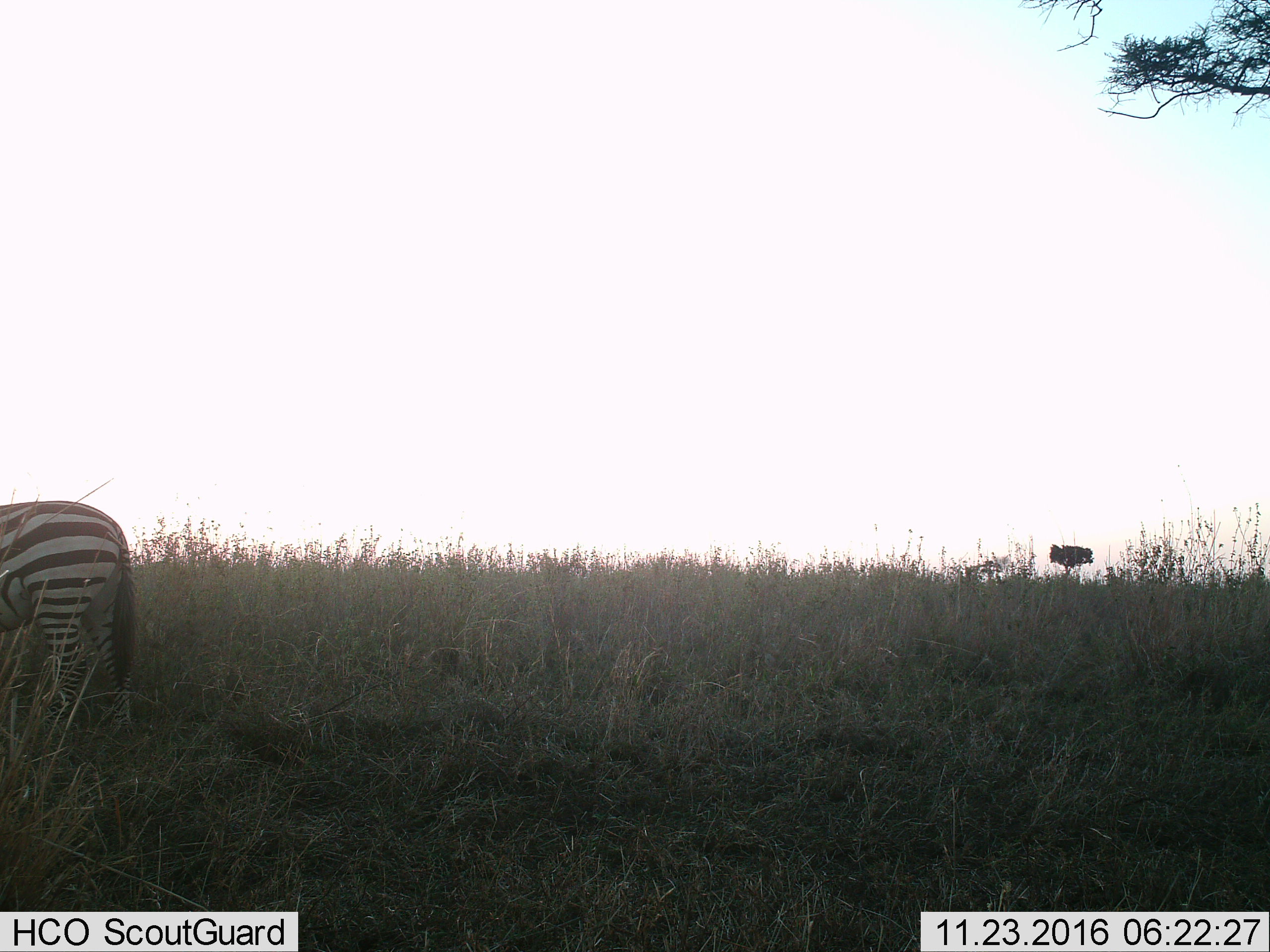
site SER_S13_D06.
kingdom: Animalia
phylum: Chordata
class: Mammalia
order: Perissodactyla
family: Equidae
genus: Equus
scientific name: Equus quagga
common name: plains zebra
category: zebraplains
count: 1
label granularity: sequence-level